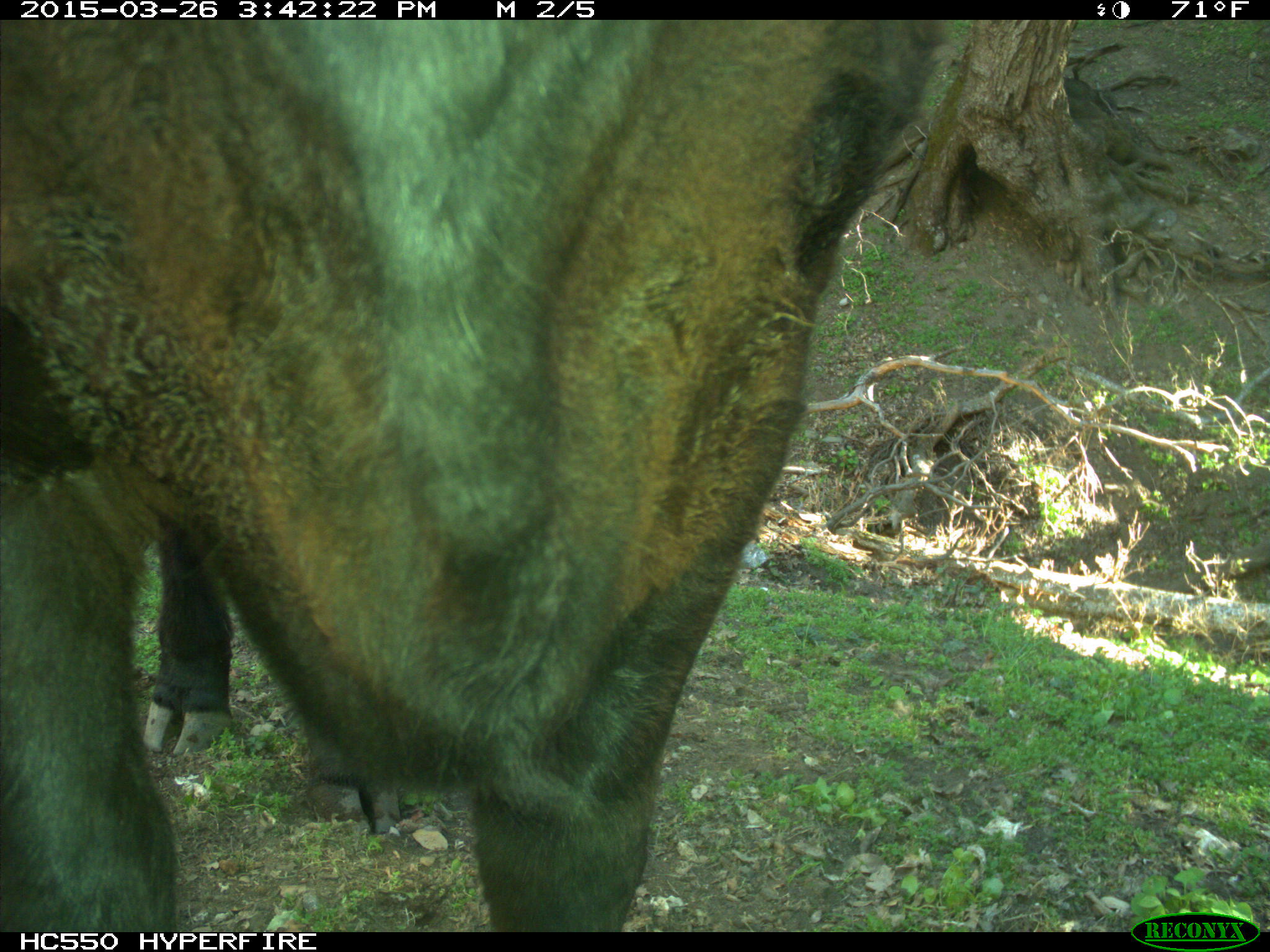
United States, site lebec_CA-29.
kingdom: Animalia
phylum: Chordata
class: Mammalia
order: Artiodactyla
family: Bovidae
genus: Bos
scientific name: Bos taurus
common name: domestic cow